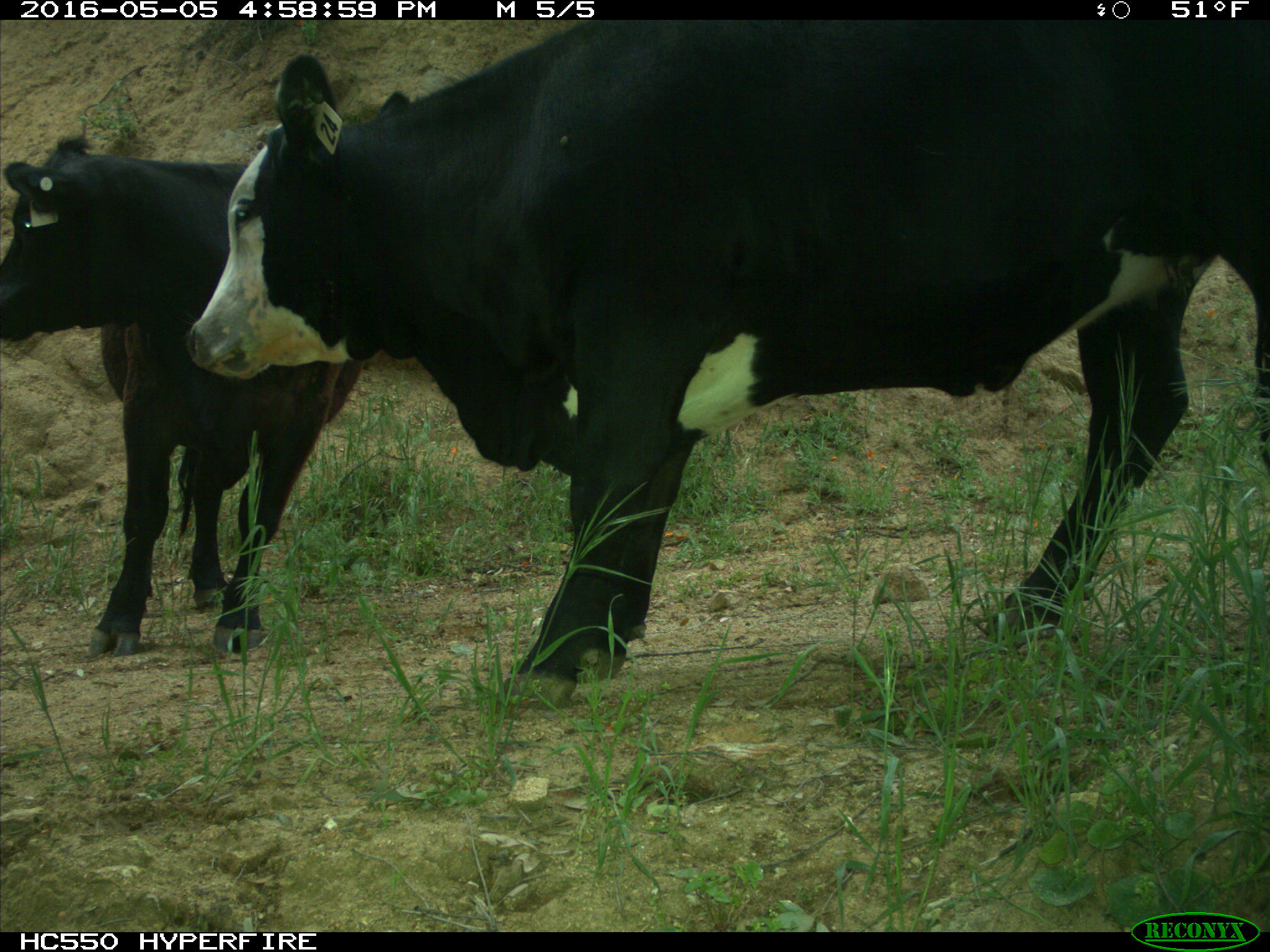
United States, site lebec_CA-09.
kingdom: Animalia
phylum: Chordata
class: Mammalia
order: Artiodactyla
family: Bovidae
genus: Bos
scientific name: Bos taurus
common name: domestic cow